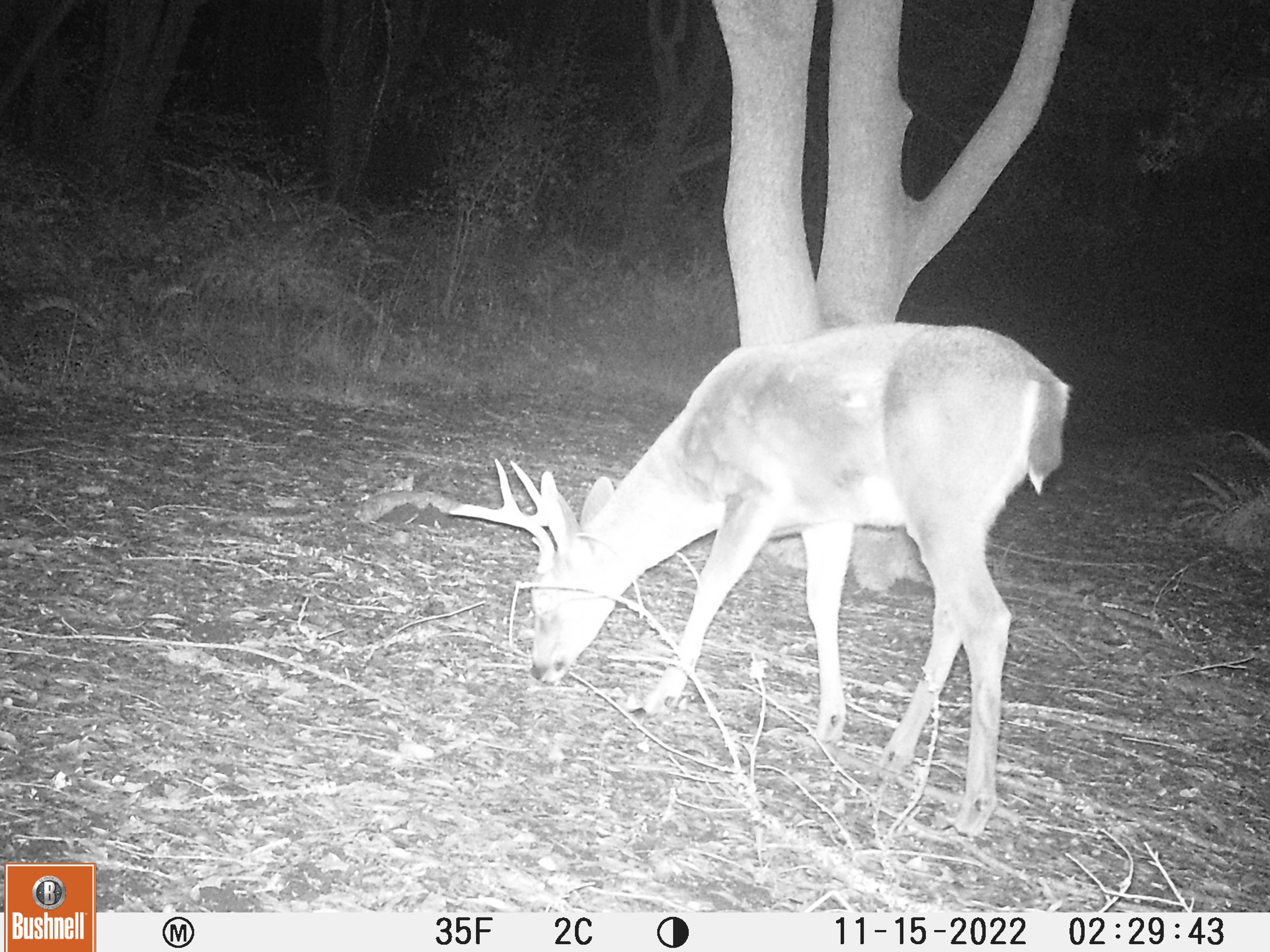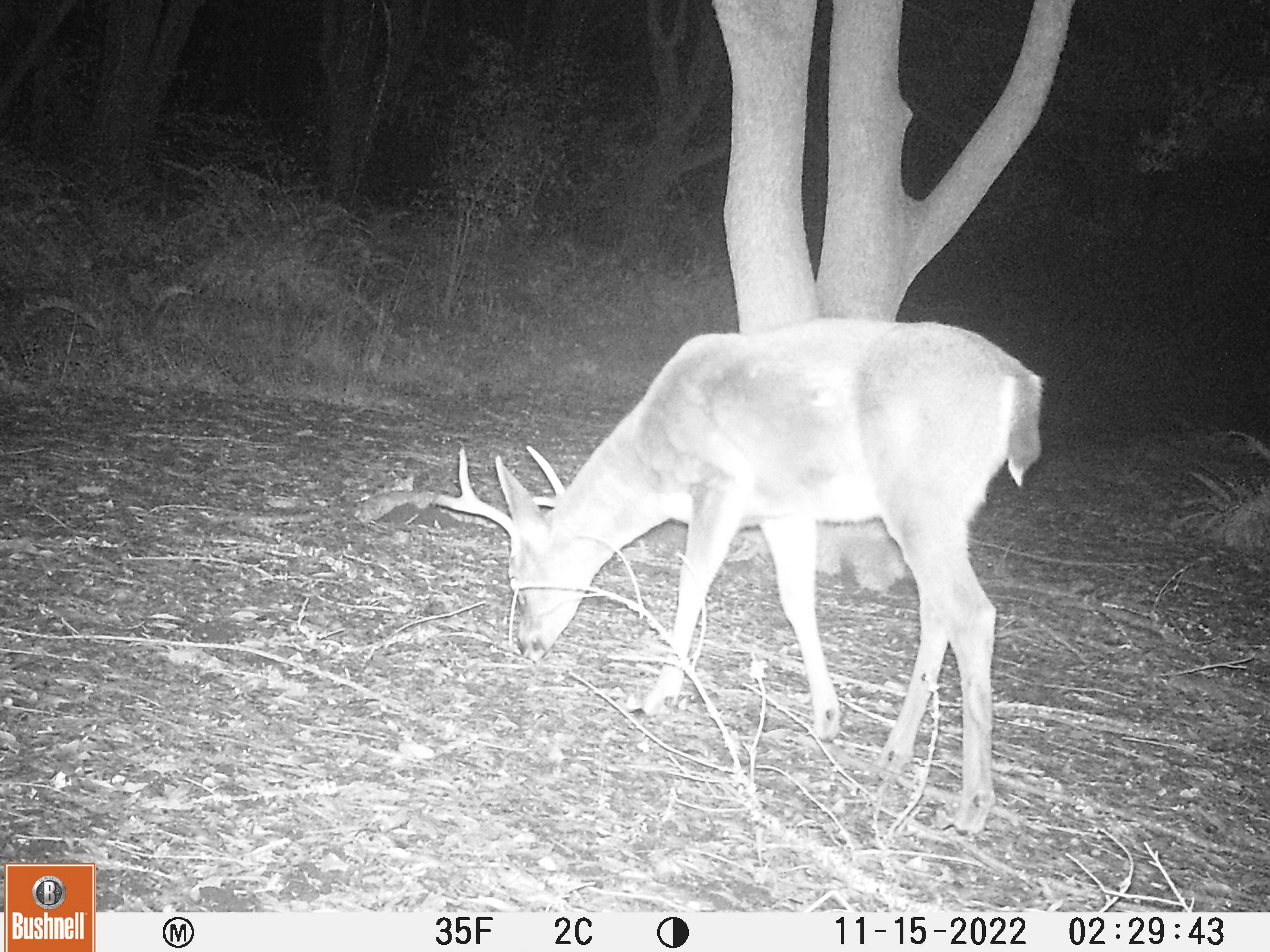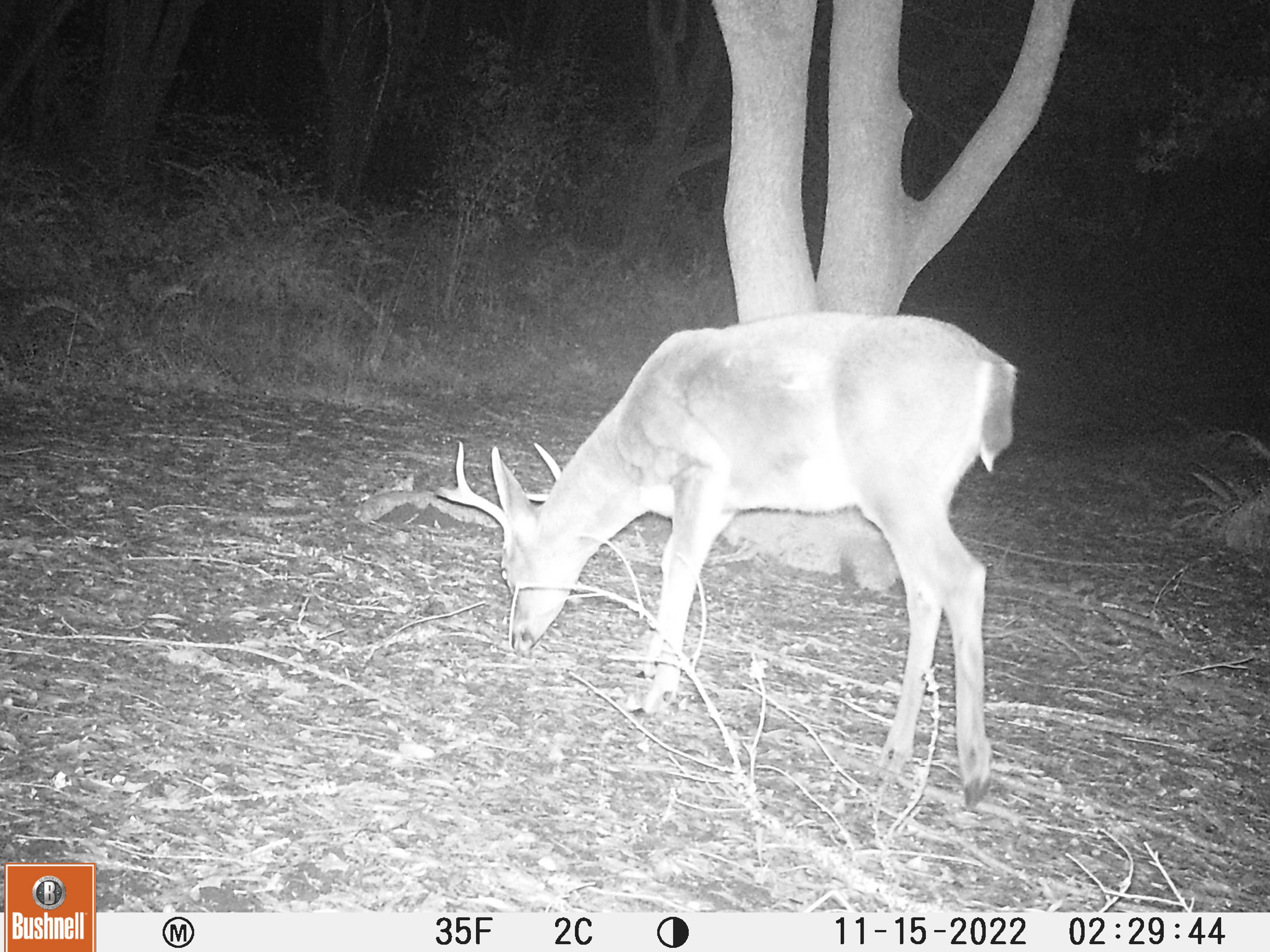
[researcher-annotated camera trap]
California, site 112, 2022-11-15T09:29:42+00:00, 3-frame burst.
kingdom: Animalia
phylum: Chordata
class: Mammalia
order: Artiodactyla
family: Cervidae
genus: Odocoileus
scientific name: Odocoileus hemionus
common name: mule deer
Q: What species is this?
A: Mule deer (Odocoileus hemionus).